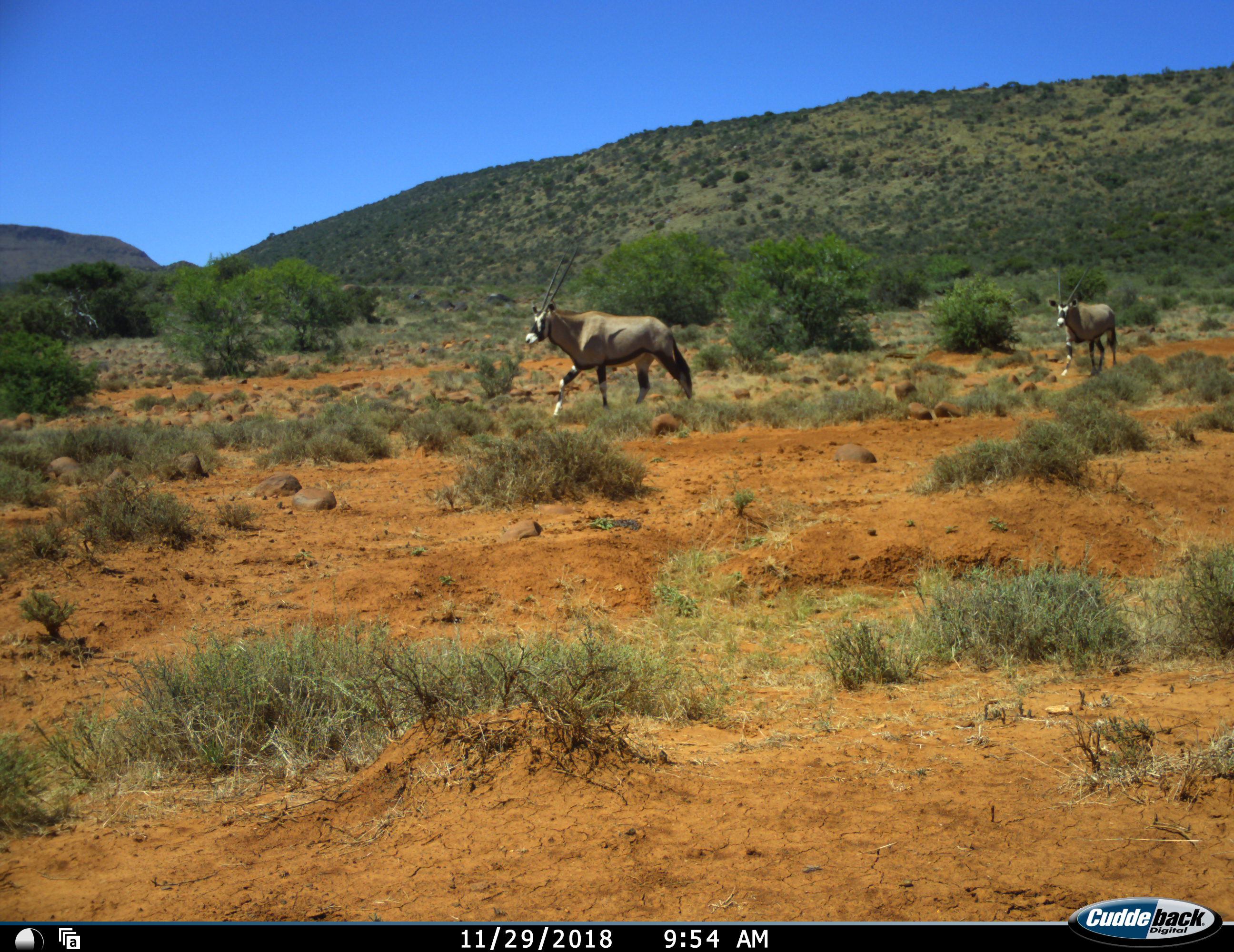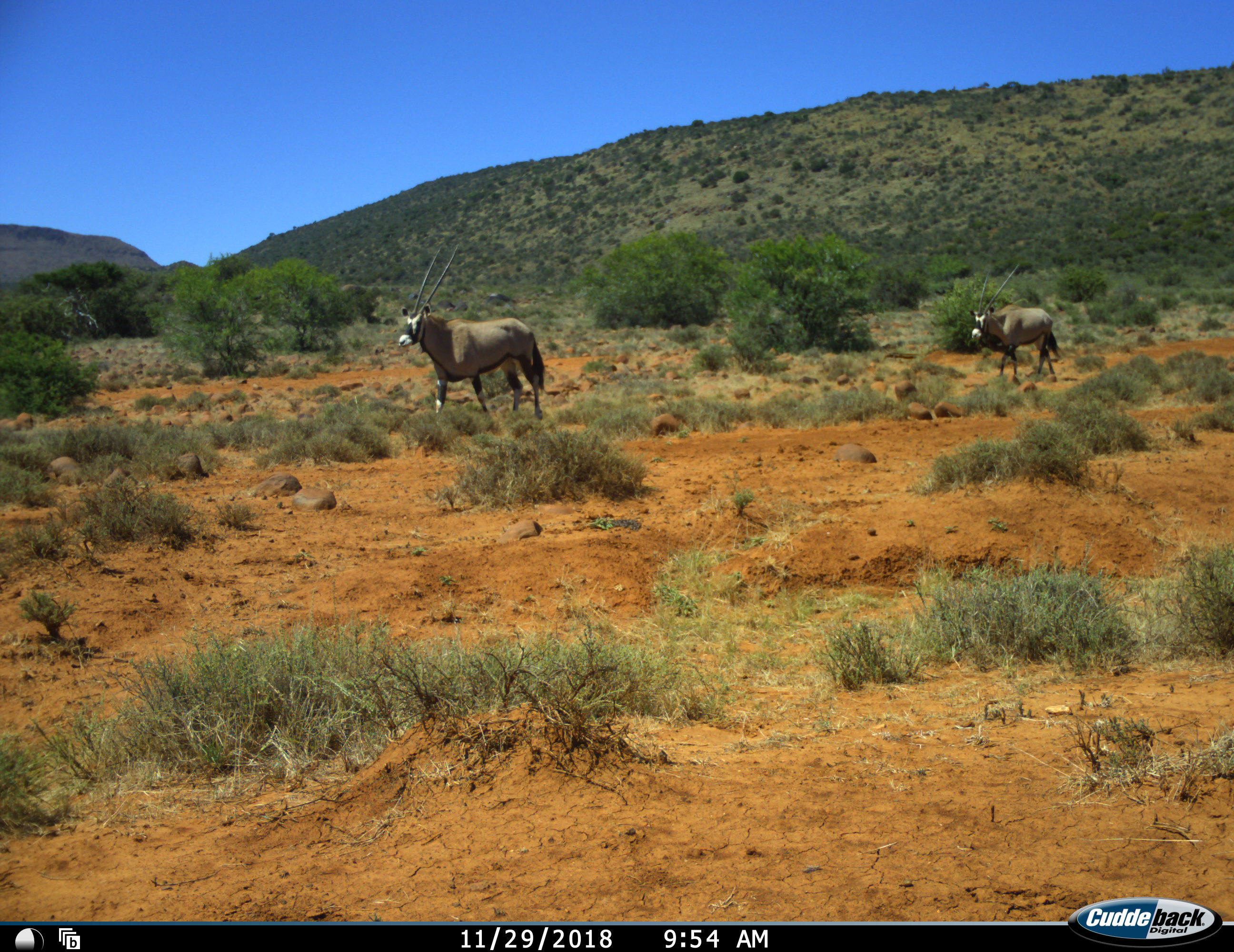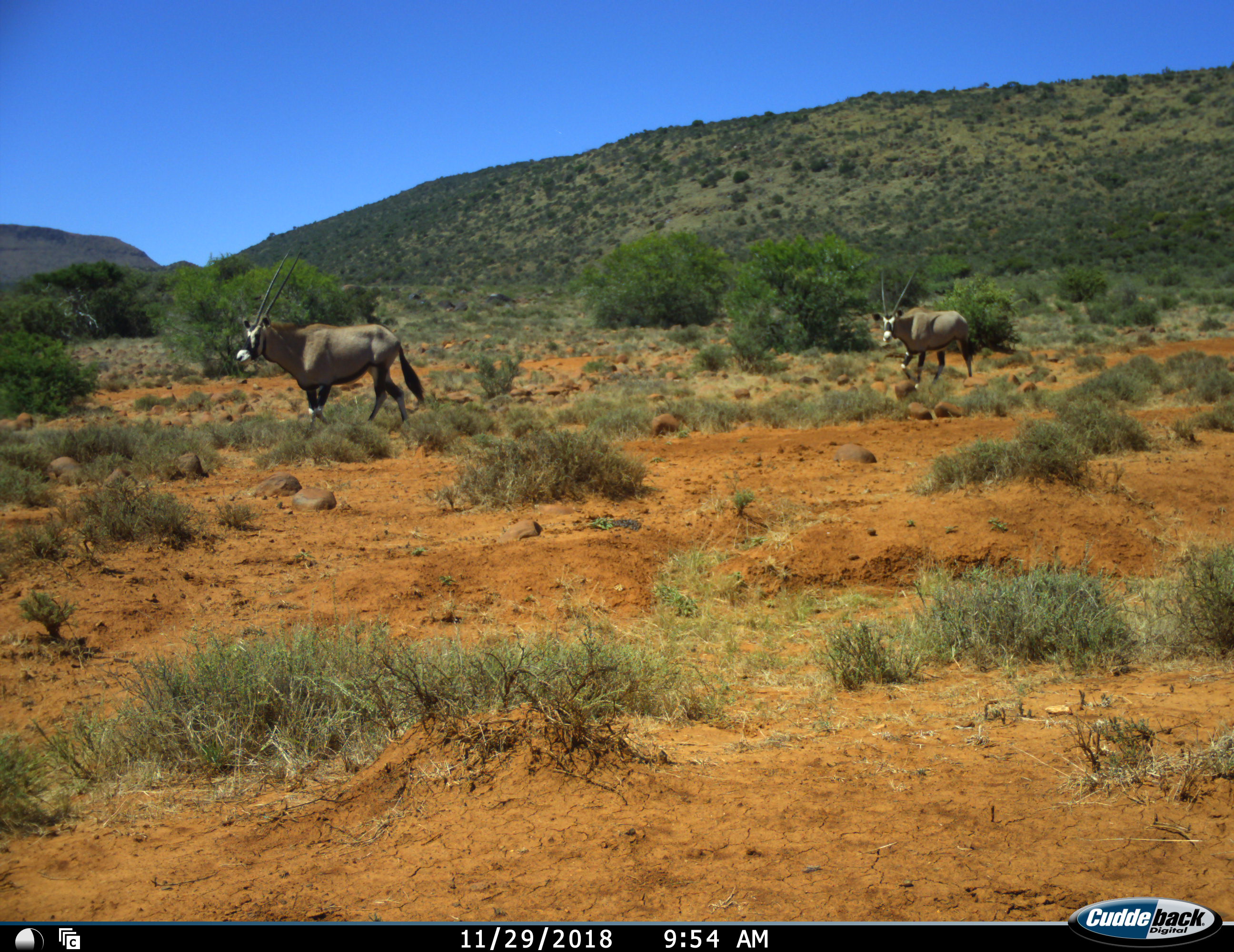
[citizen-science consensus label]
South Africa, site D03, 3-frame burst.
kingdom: Animalia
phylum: Chordata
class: Mammalia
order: Artiodactyla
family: Bovidae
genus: Oryx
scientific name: Oryx gazella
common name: gemsbok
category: gemsbokoryx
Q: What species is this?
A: Gemsbokoryx (gemsbok) (Oryx gazella).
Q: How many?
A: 2.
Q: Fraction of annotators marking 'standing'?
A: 0%.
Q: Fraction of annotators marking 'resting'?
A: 0%.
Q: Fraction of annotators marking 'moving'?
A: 100%.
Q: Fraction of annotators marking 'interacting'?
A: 0%.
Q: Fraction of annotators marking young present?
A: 0%.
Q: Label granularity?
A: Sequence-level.